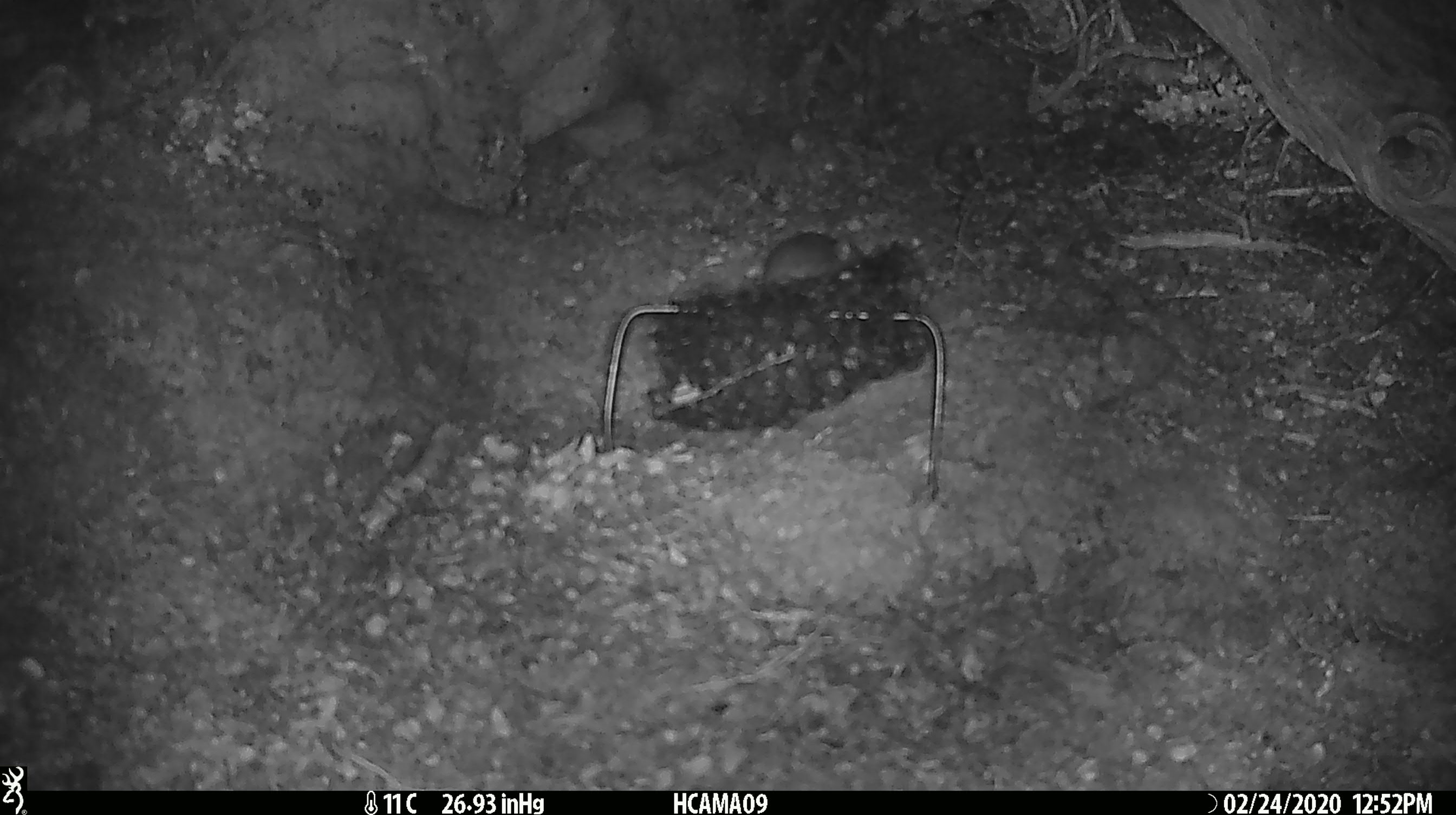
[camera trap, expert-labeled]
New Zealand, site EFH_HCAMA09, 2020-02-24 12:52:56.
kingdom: Animalia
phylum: Chordata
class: Mammalia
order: Rodentia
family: Muridae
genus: Mus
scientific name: Mus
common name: mouse